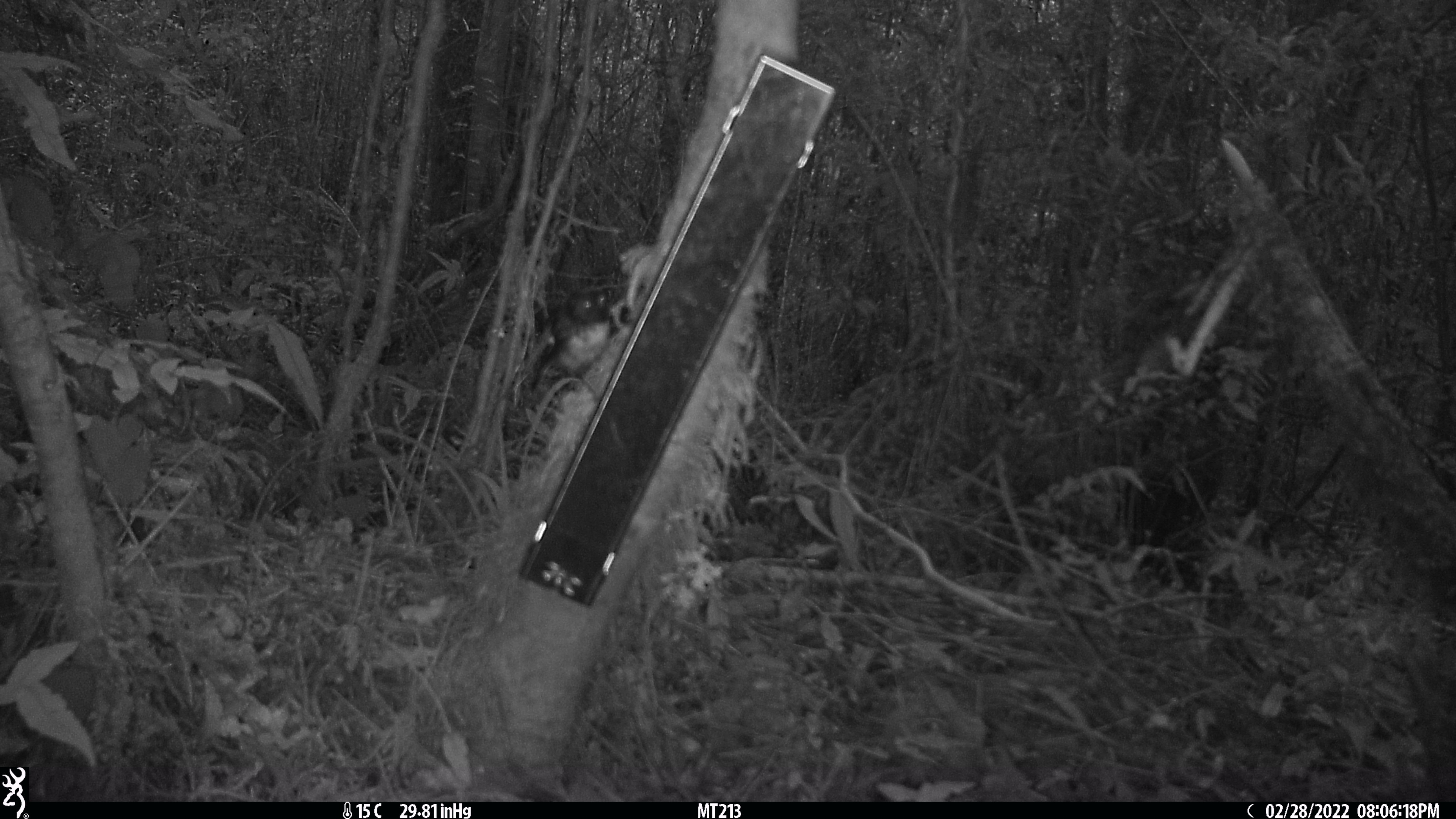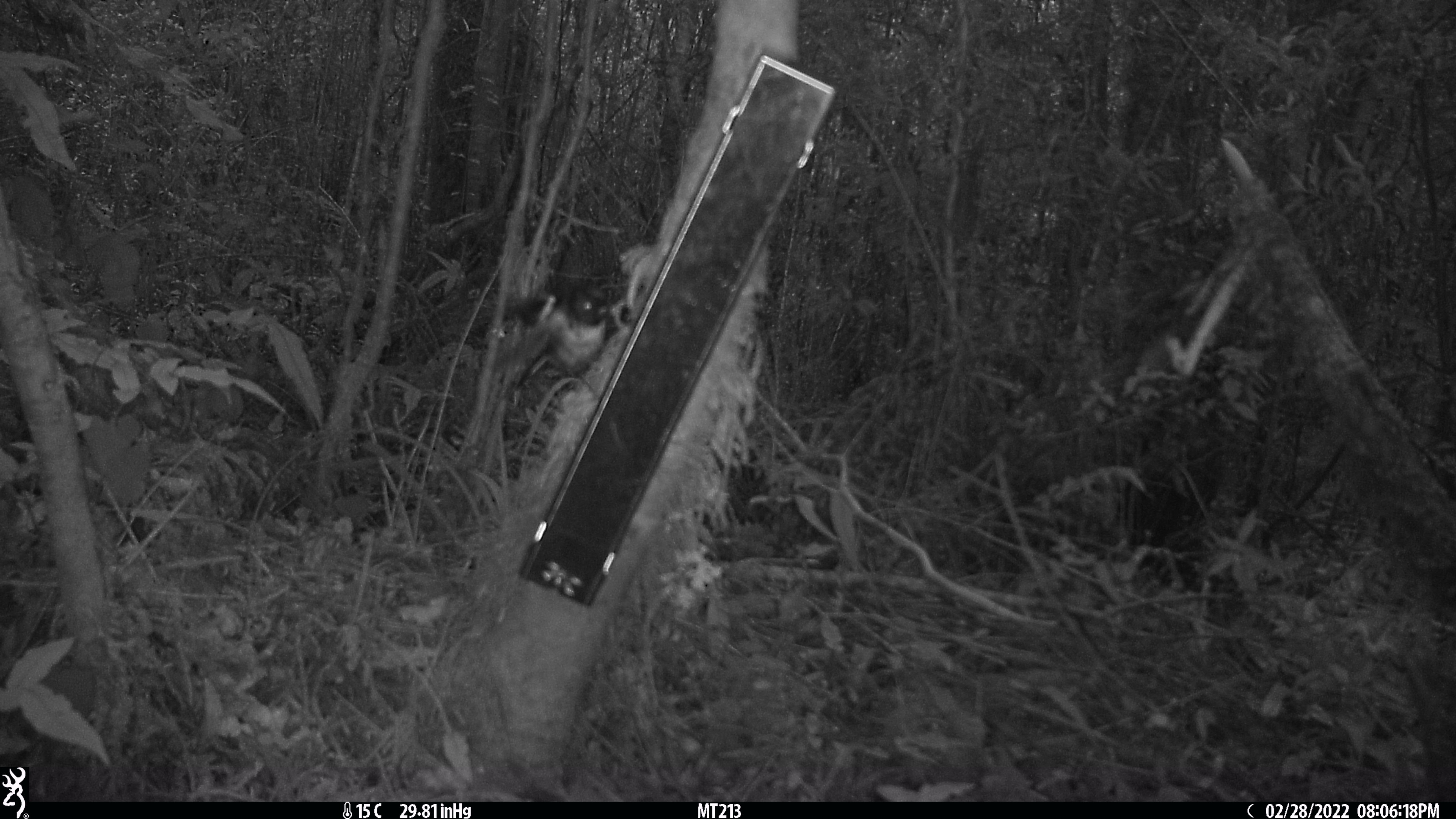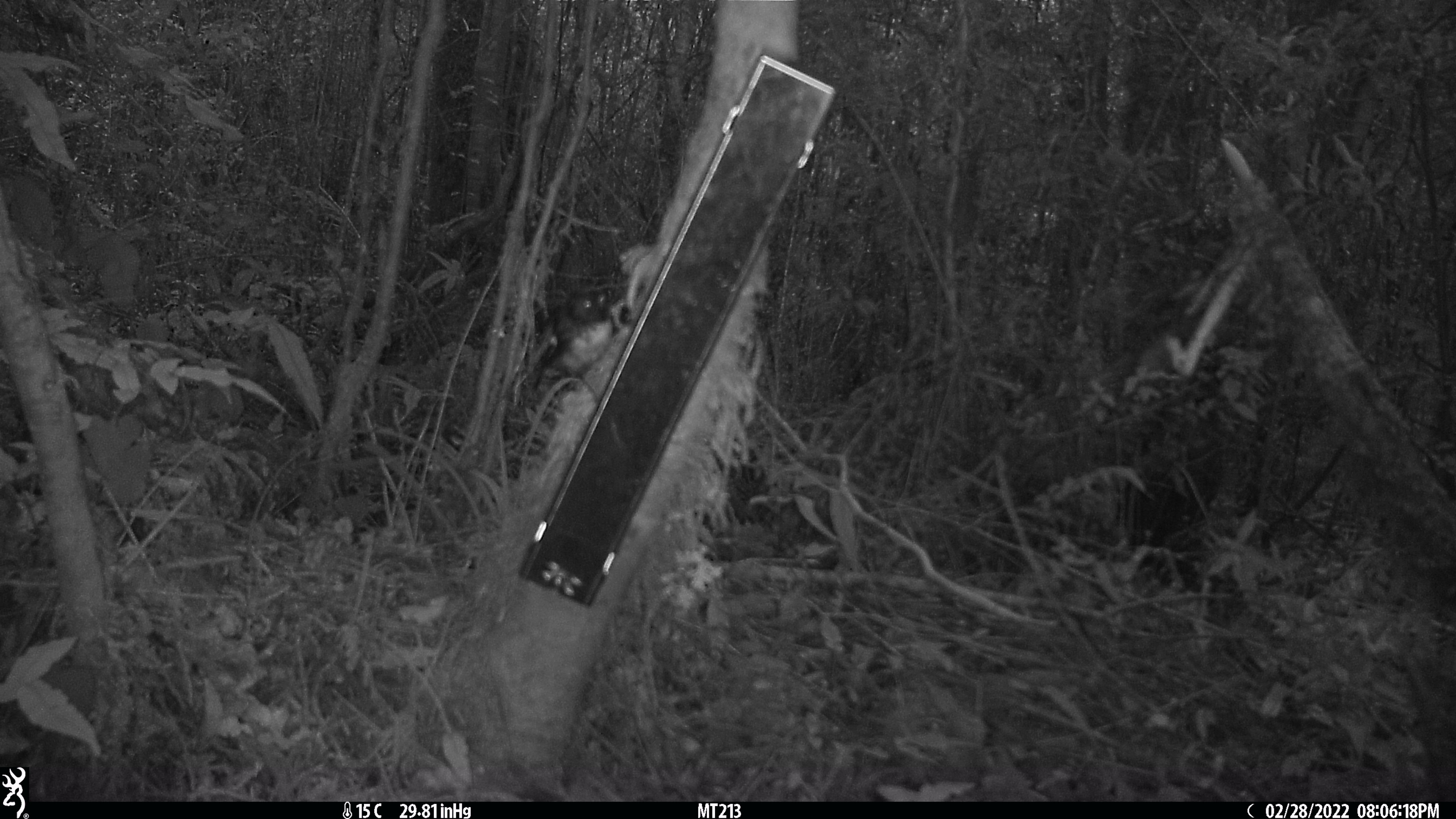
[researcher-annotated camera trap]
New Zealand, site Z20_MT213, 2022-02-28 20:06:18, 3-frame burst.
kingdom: Animalia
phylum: Chordata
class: Aves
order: Passeriformes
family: Petroicidae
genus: Petroica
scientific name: Petroica macrocephala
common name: tomtit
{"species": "tomtit (Petroica macrocephala)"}